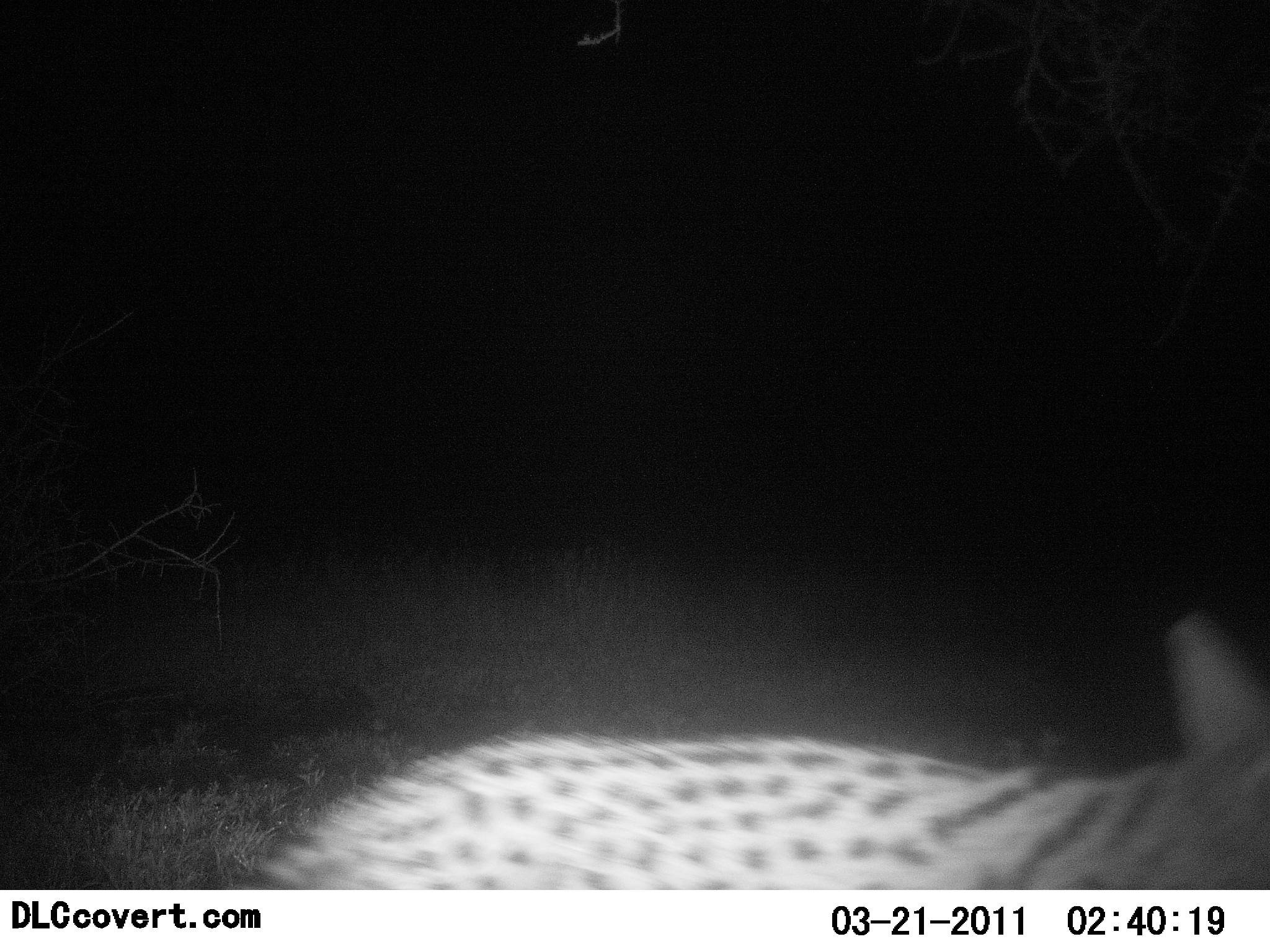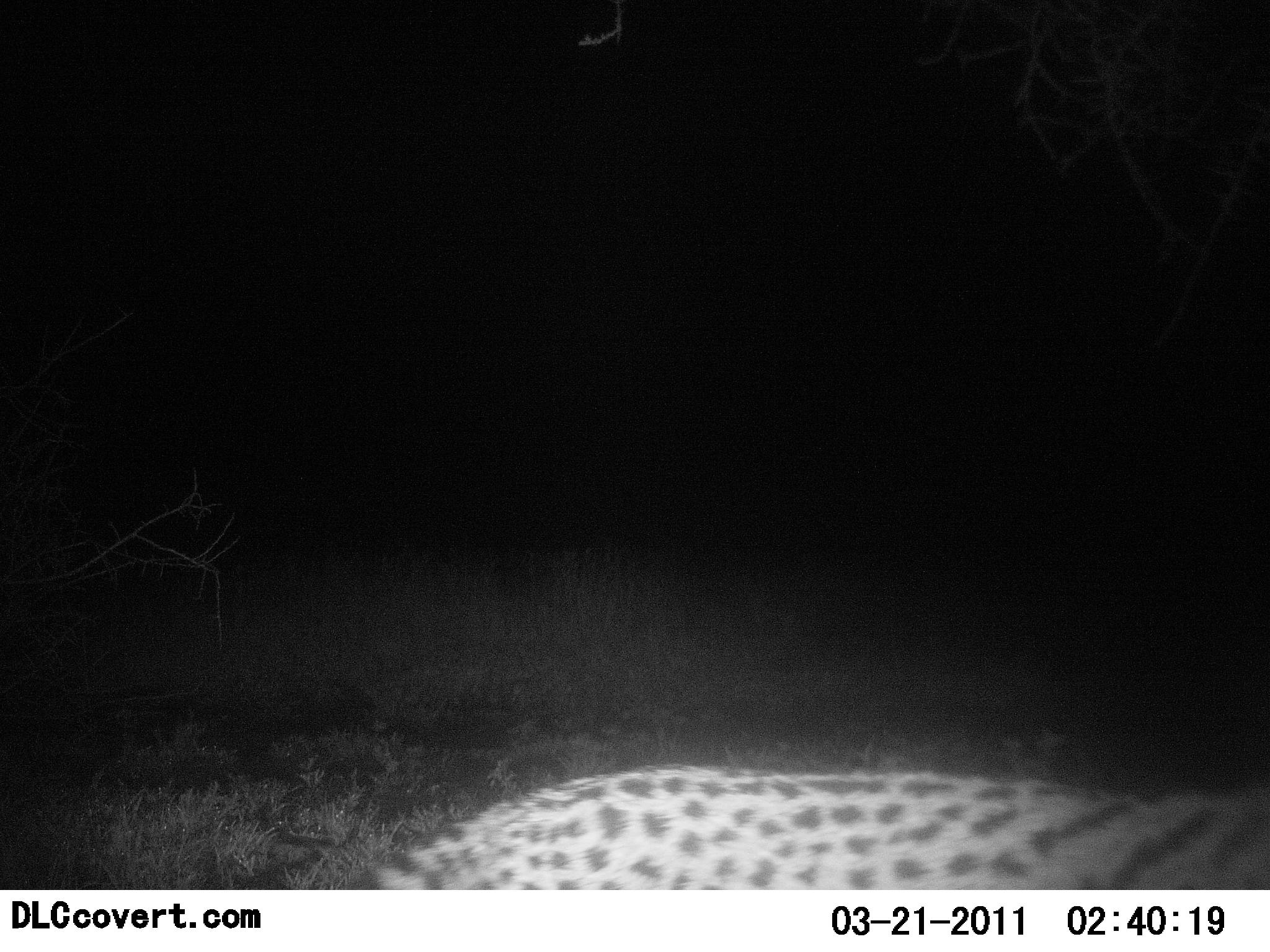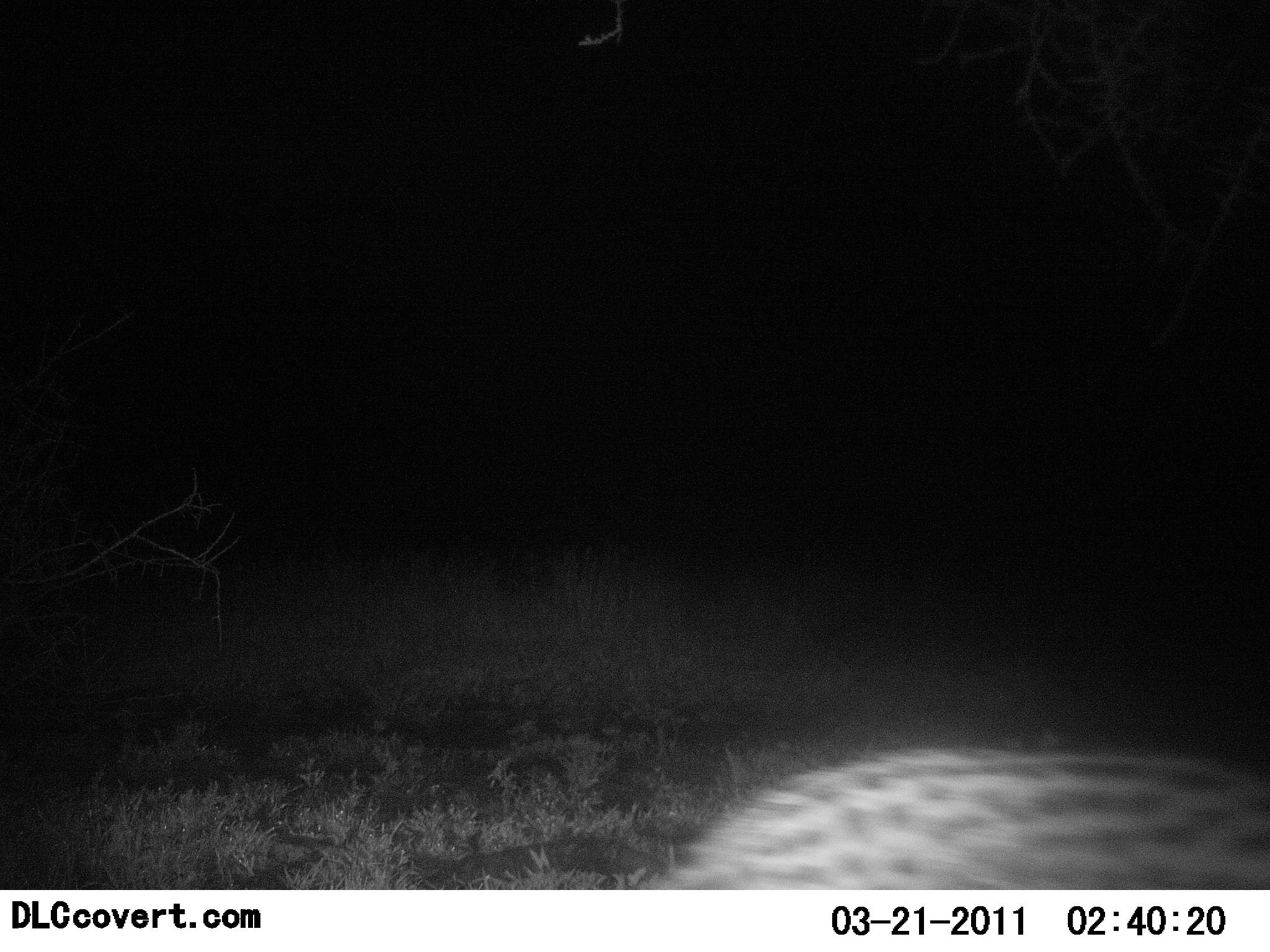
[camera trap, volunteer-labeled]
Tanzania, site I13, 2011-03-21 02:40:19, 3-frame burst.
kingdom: Animalia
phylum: Chordata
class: Mammalia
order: Carnivora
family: Felidae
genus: Leptailurus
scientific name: Leptailurus serval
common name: serval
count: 1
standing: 0%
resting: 0%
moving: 100%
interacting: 0%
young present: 0%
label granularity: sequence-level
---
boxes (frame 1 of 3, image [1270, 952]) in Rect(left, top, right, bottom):
animal: Rect(252, 602, 1270, 889)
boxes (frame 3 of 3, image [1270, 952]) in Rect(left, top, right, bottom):
animal: Rect(634, 740, 1269, 889)